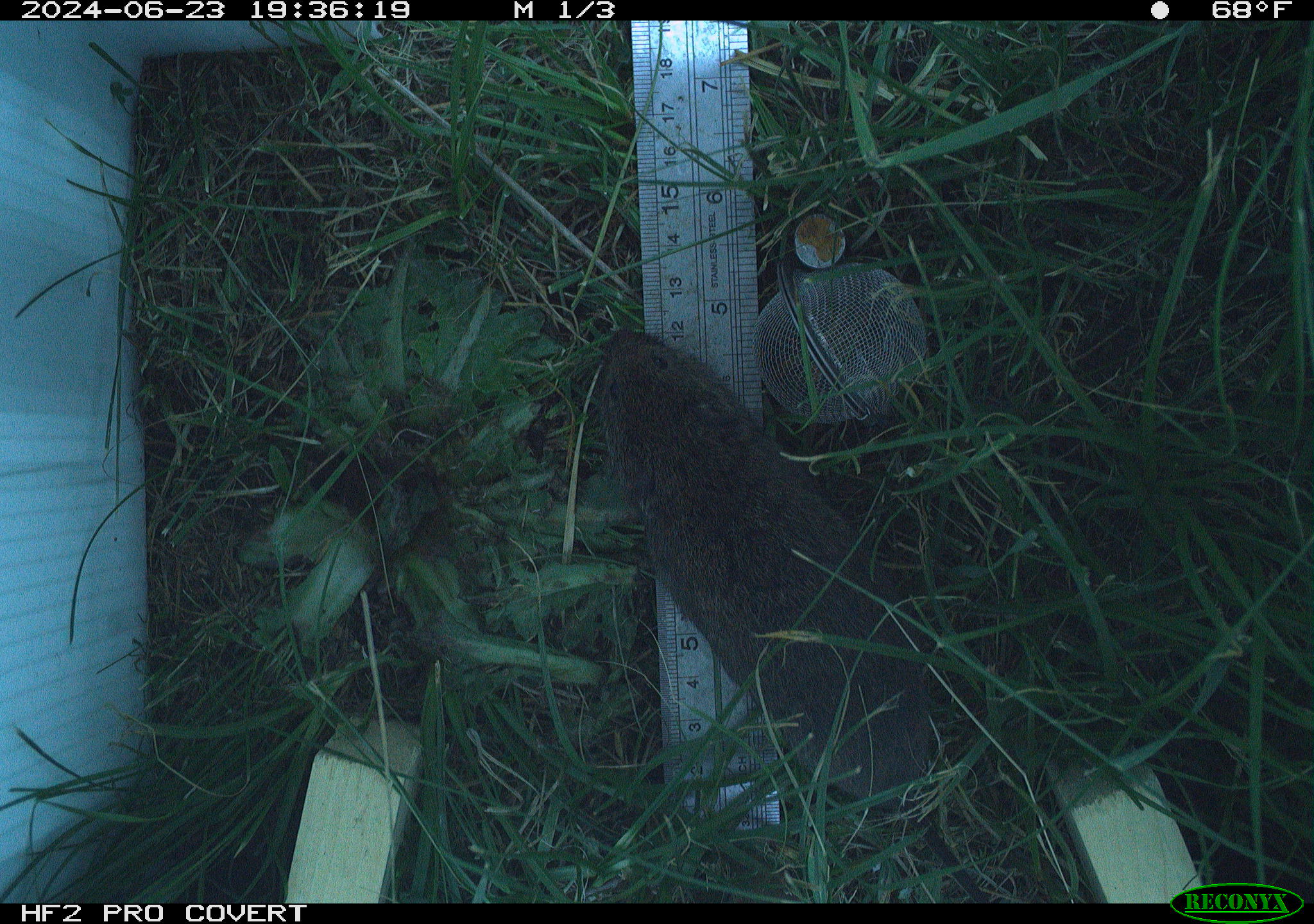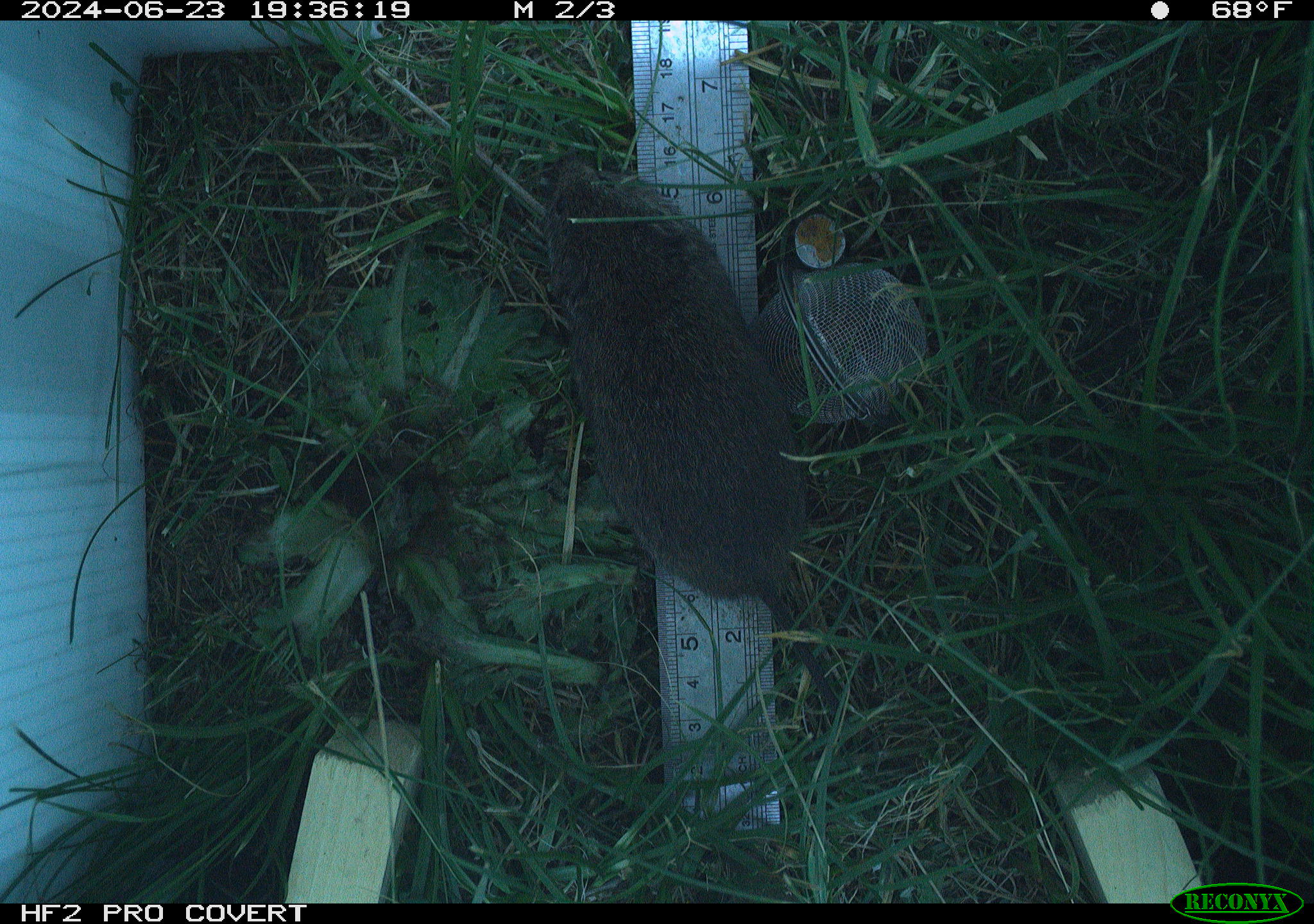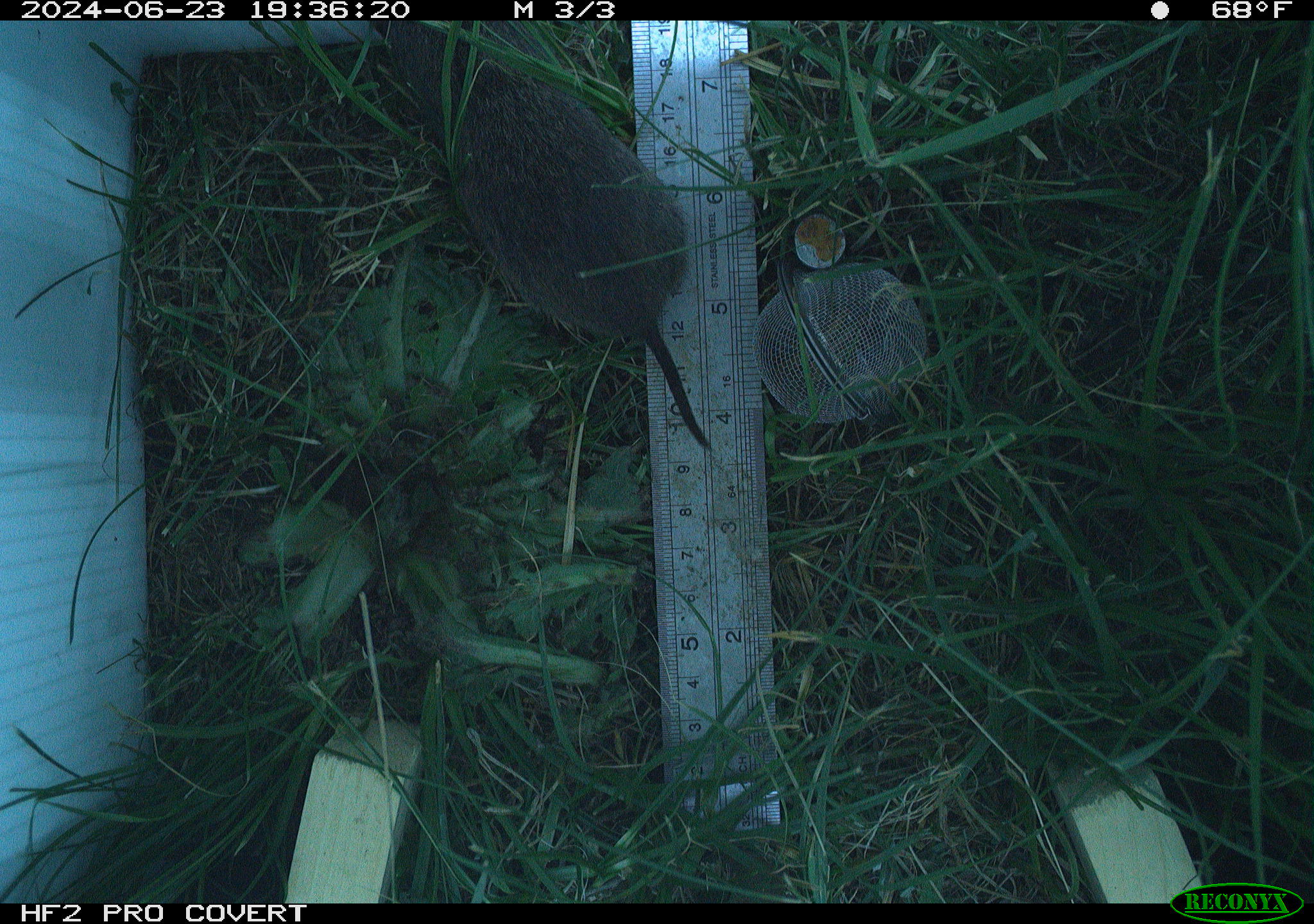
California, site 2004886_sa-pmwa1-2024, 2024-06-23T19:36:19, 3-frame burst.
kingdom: Animalia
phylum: Chordata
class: Mammalia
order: Rodentia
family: Cricetidae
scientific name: Arvicolinae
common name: voles, lemmings, and muskrats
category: arvicolinae subfamily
Arvicolinae subfamily (voles, lemmings, and muskrats) (Arvicolinae).